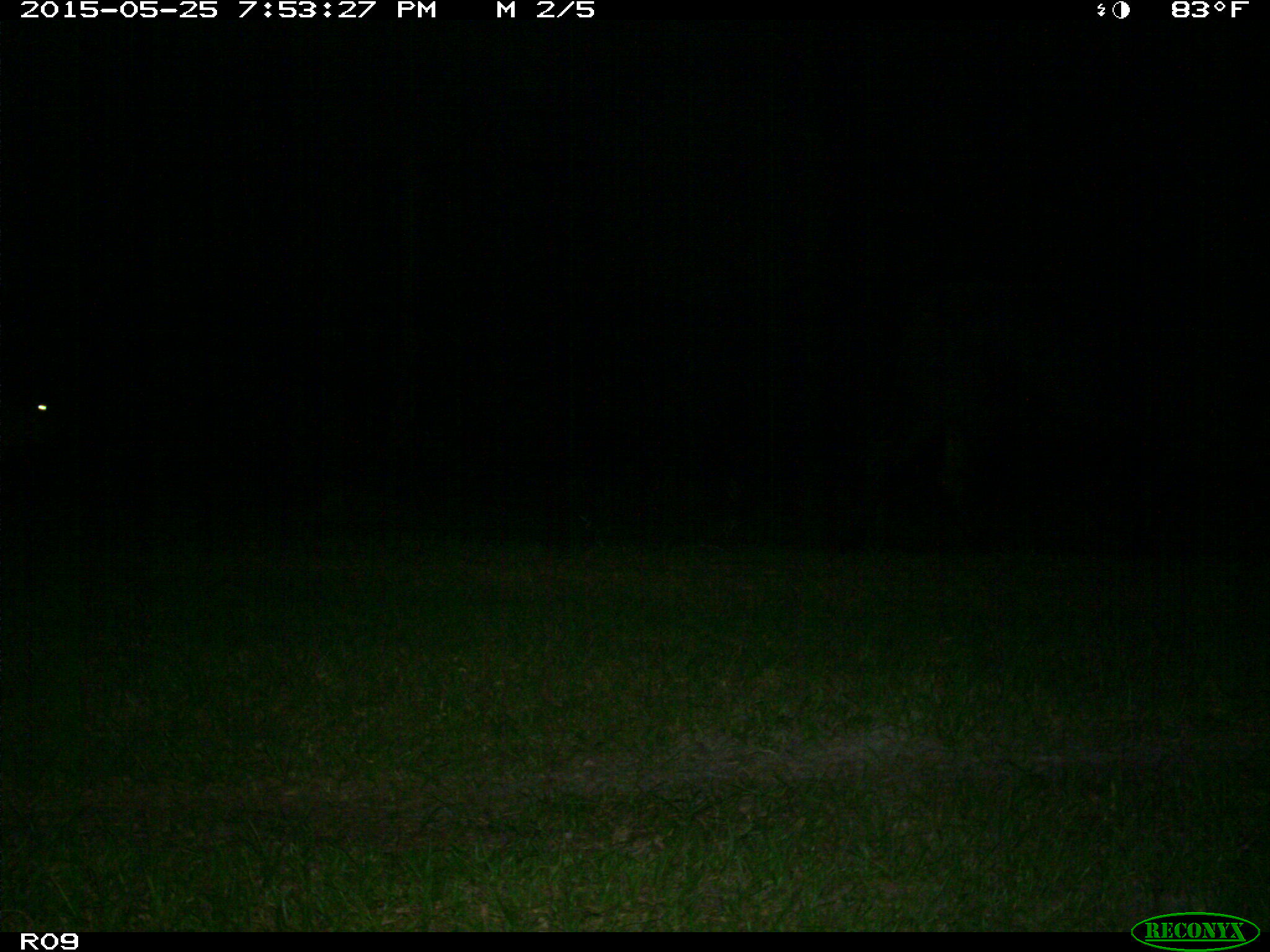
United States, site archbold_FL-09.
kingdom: Animalia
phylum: Chordata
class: Mammalia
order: Artiodactyla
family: Bovidae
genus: Bos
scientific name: Bos taurus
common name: domestic cow